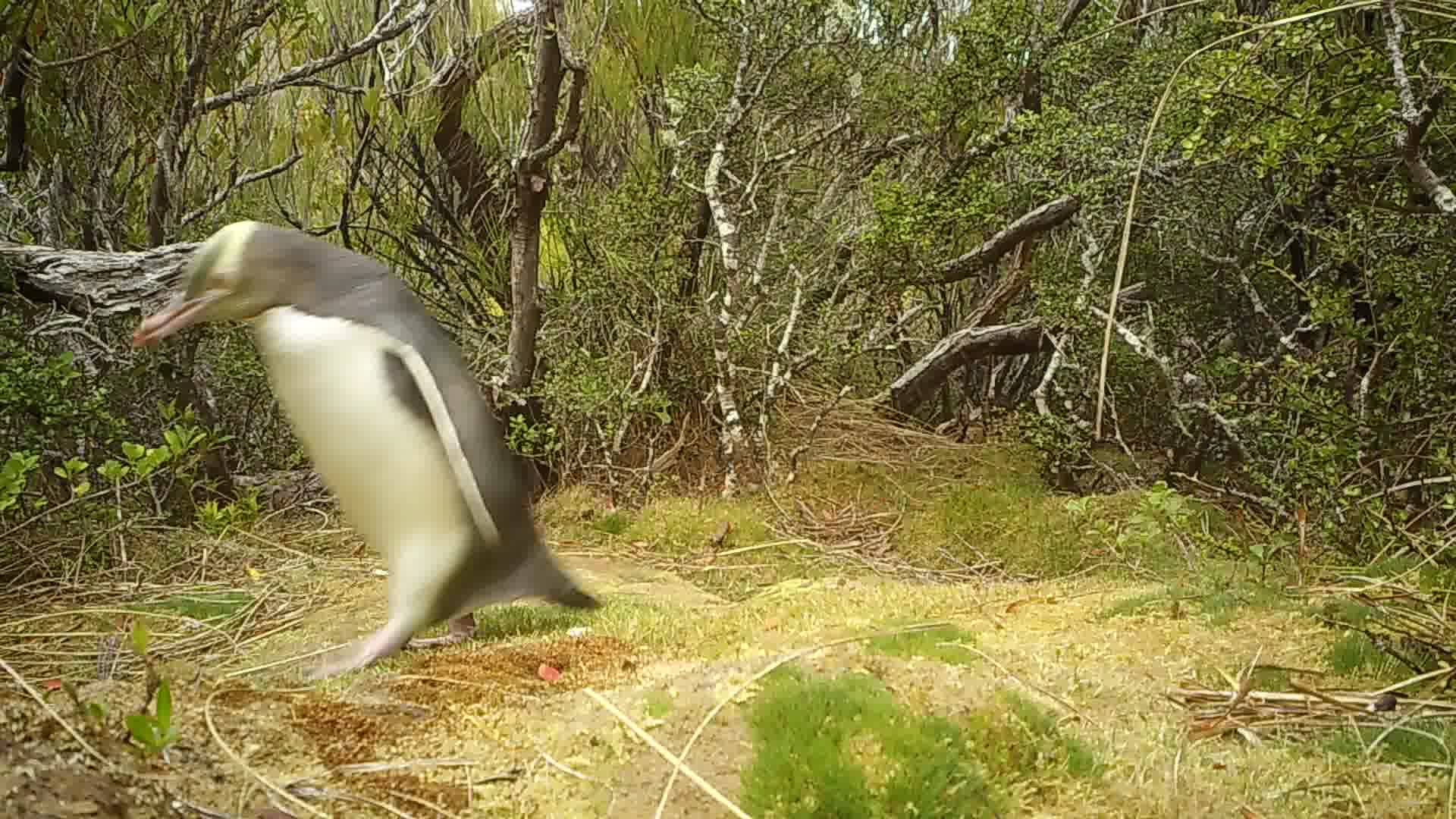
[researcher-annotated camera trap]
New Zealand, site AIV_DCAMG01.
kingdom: Animalia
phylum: Chordata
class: Aves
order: Sphenisciformes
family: Spheniscidae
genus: Megadyptes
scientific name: Megadyptes antipodes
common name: yellow-eyed penguin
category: yellow eyed penguin